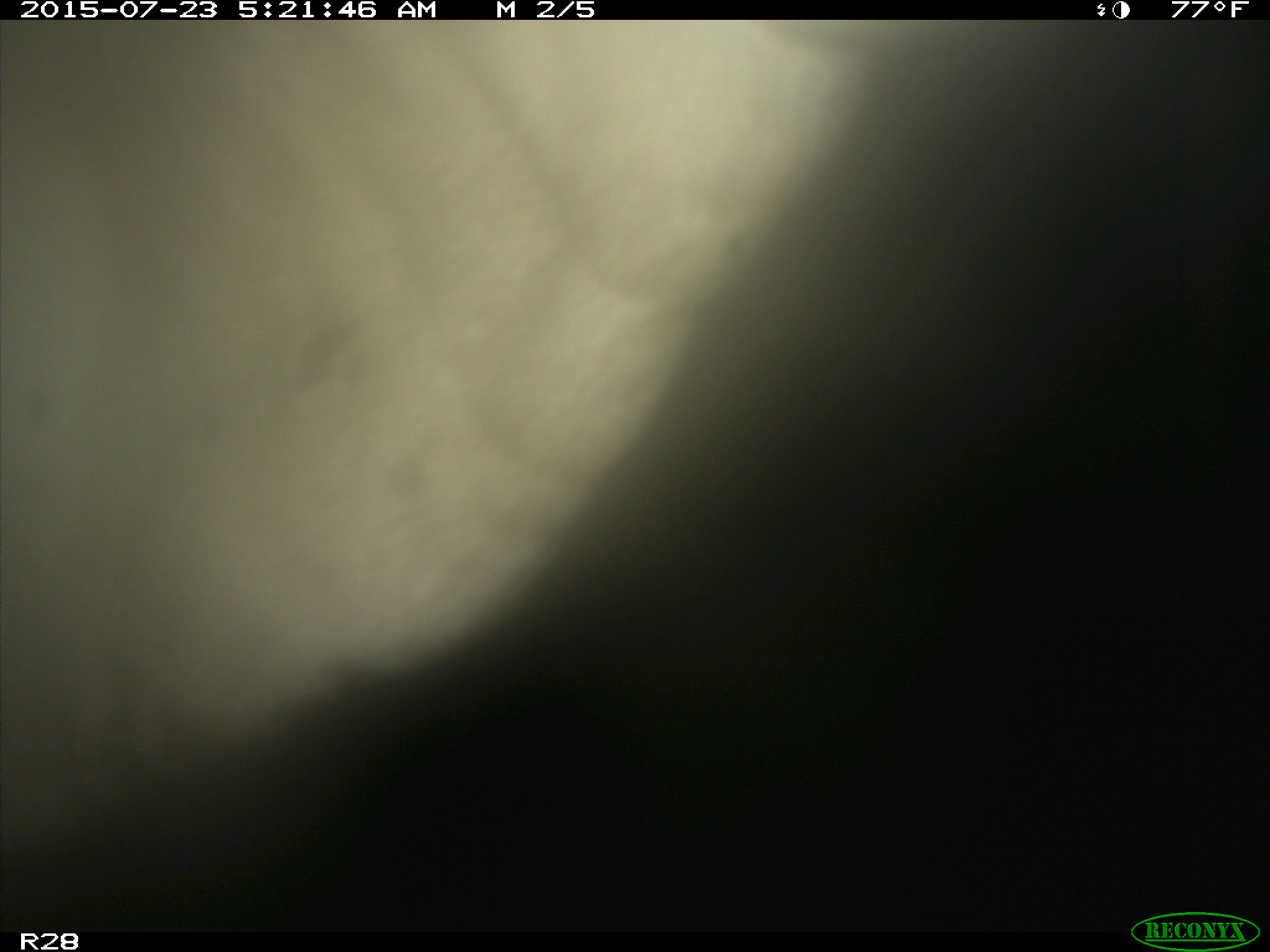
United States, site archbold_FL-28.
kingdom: Animalia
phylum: Chordata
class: Mammalia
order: Artiodactyla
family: Bovidae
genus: Bos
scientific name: Bos taurus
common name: domestic cow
Bos taurus (domestic cow).